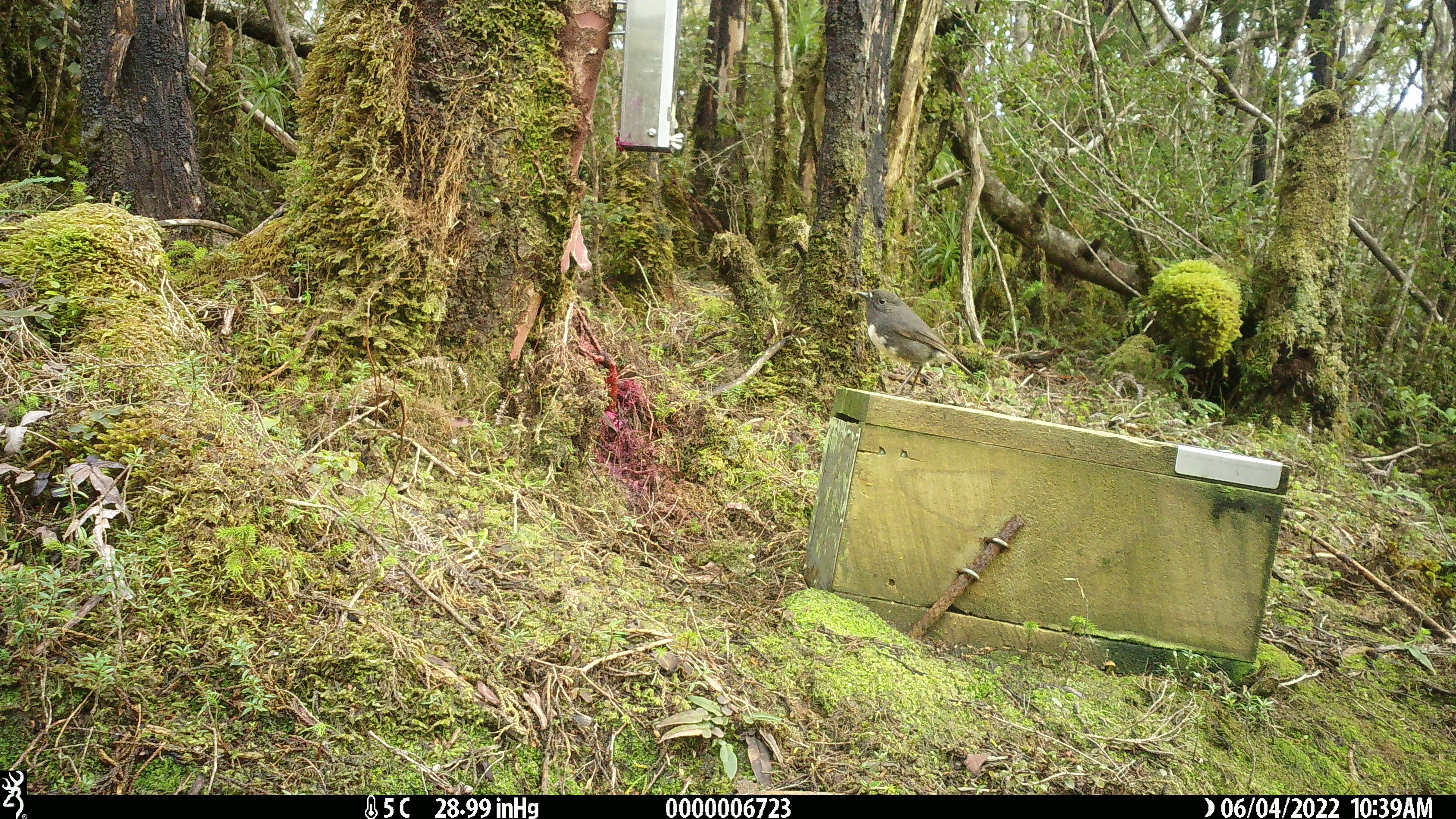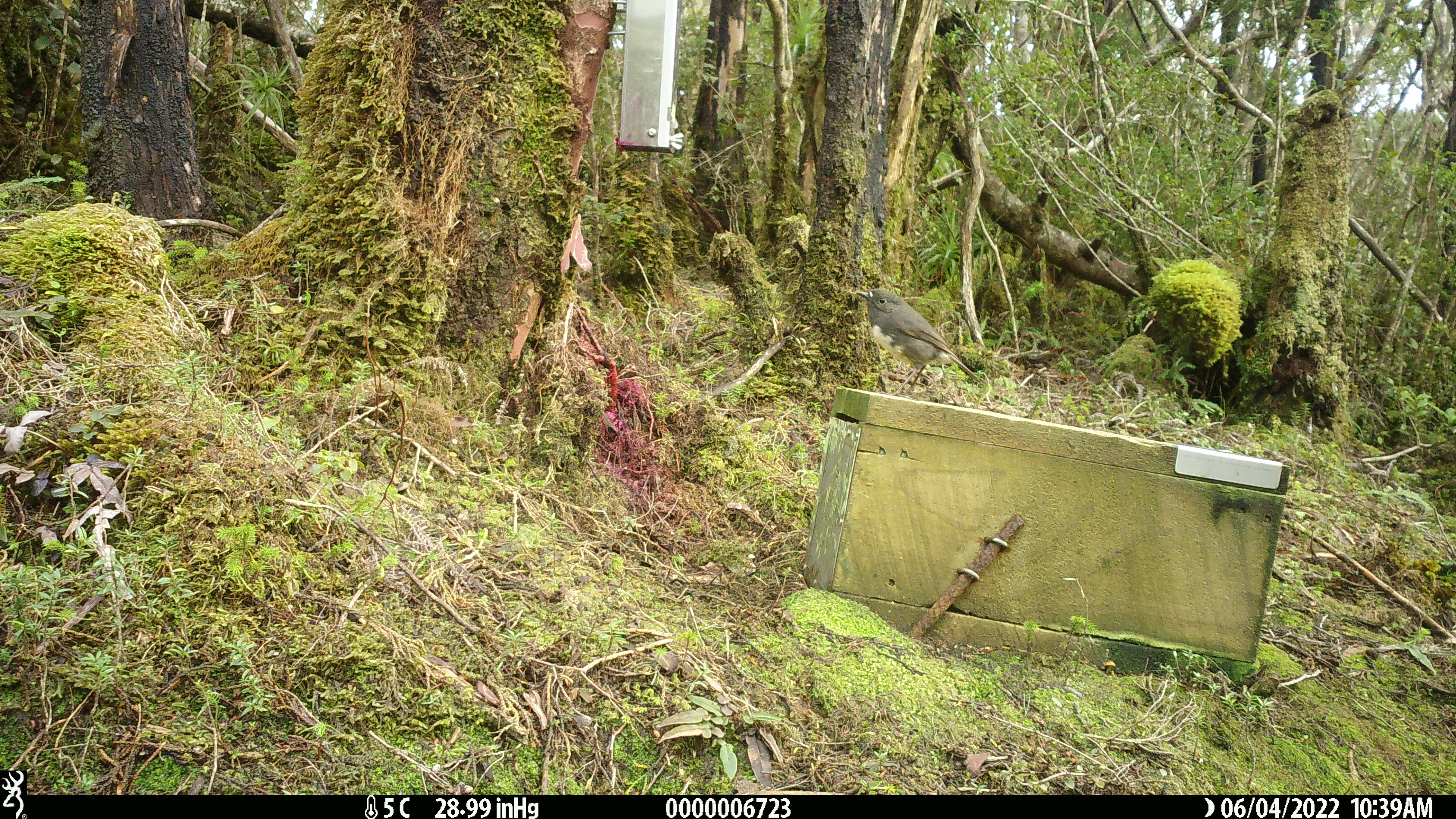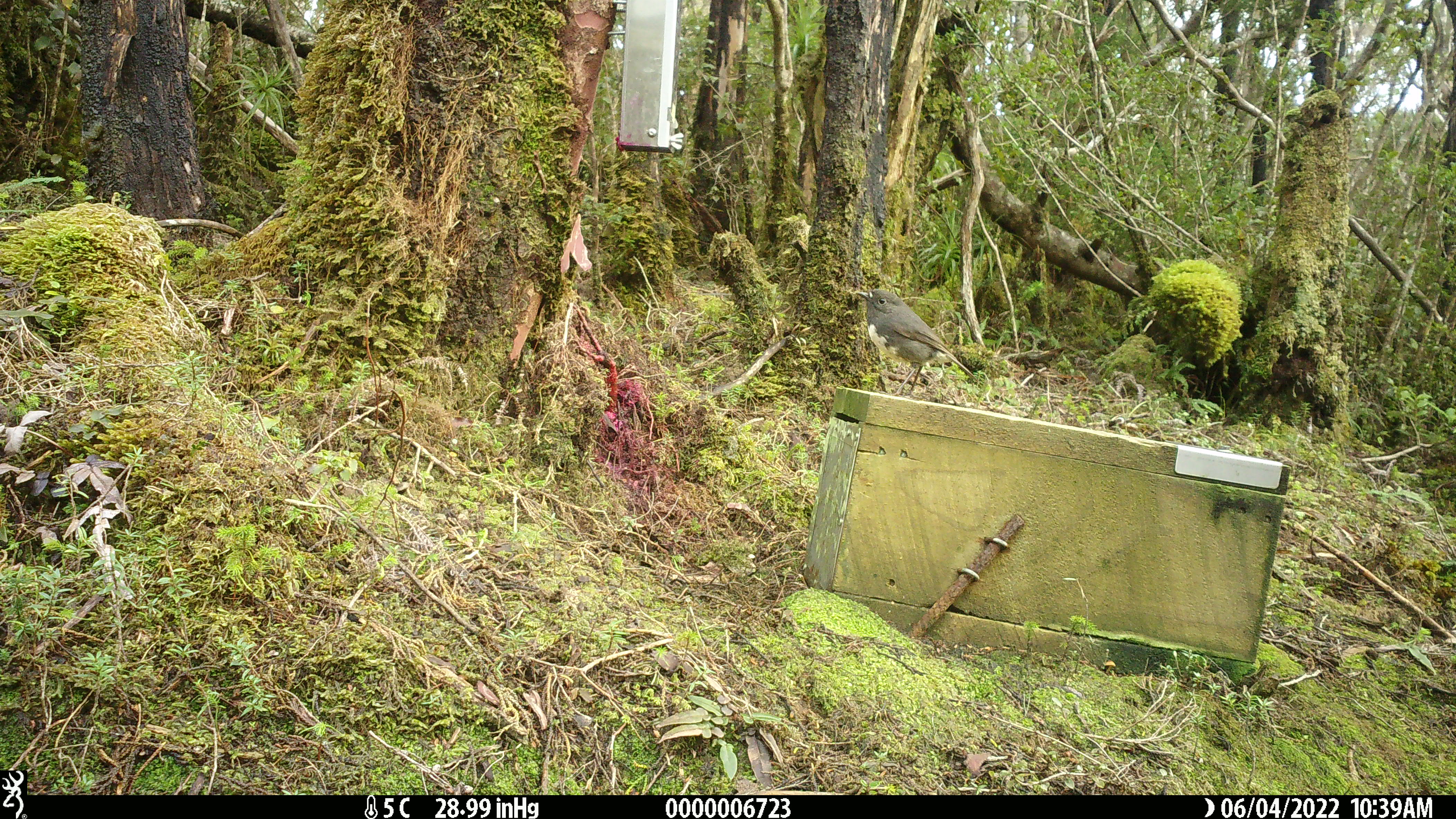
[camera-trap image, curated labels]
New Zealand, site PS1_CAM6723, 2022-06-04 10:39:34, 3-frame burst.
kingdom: Animalia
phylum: Chordata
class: Aves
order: Passeriformes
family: Petroicidae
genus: Petroica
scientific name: Petroica australis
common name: new zealand robin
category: robin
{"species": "robin (new zealand robin) (Petroica australis)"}